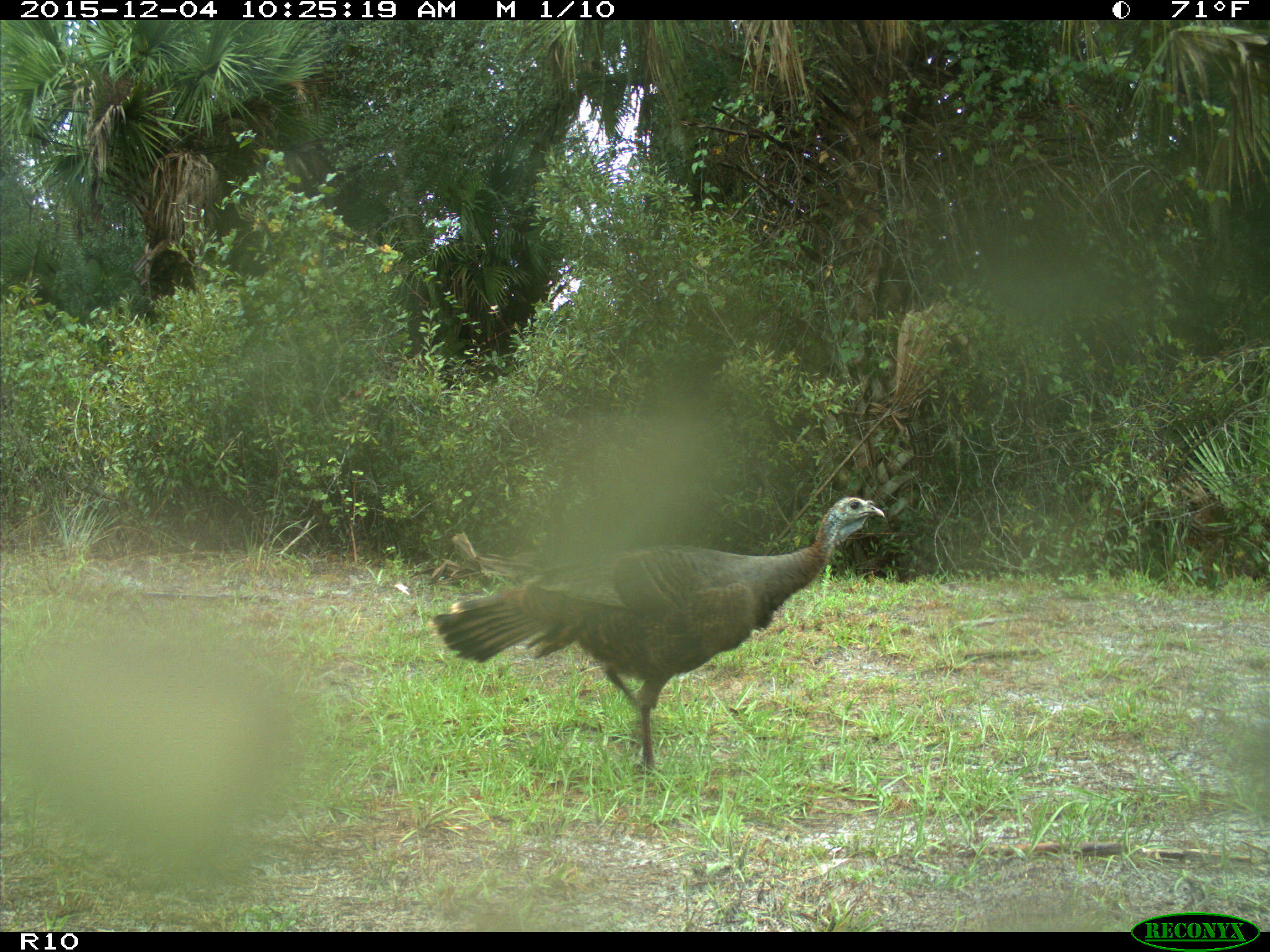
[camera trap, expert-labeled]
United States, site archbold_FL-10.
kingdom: Animalia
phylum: Chordata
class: Aves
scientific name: Aves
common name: birds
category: unidentified bird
Unidentified bird (birds) (Aves).